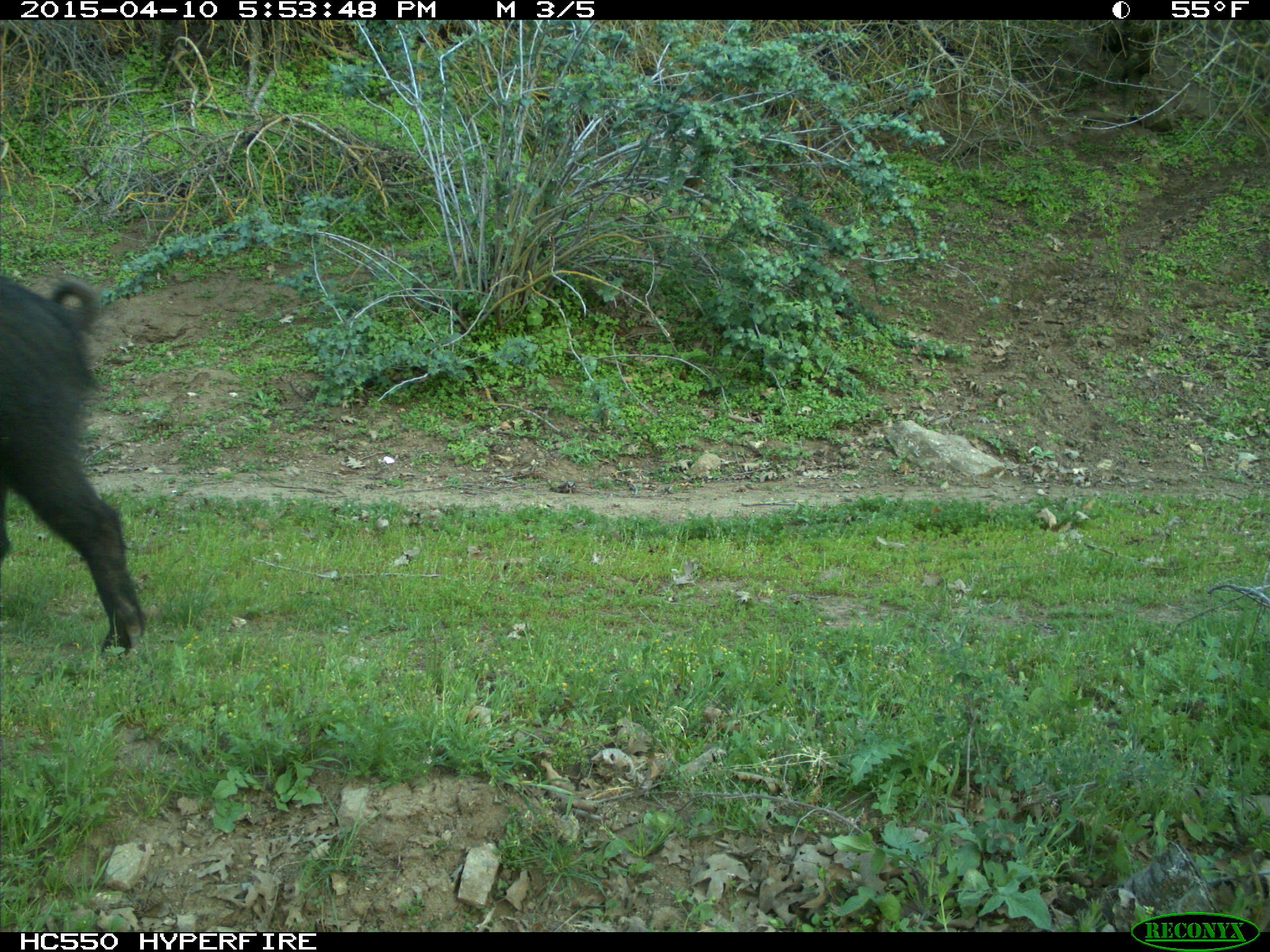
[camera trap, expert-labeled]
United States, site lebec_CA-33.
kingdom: Animalia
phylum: Chordata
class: Mammalia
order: Artiodactyla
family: Suidae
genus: Sus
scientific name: Sus scrofa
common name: wild boar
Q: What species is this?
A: Sus scrofa (wild boar).